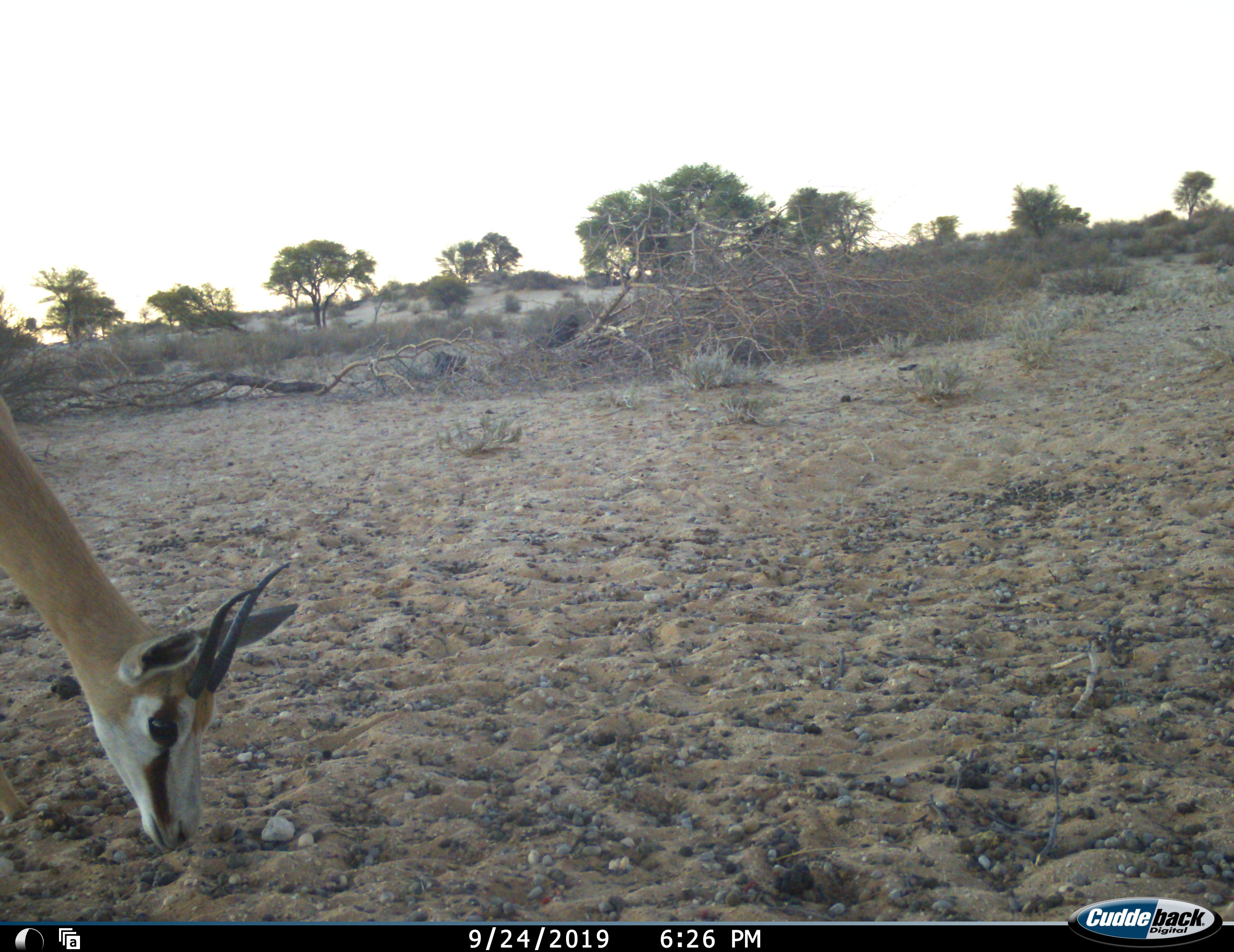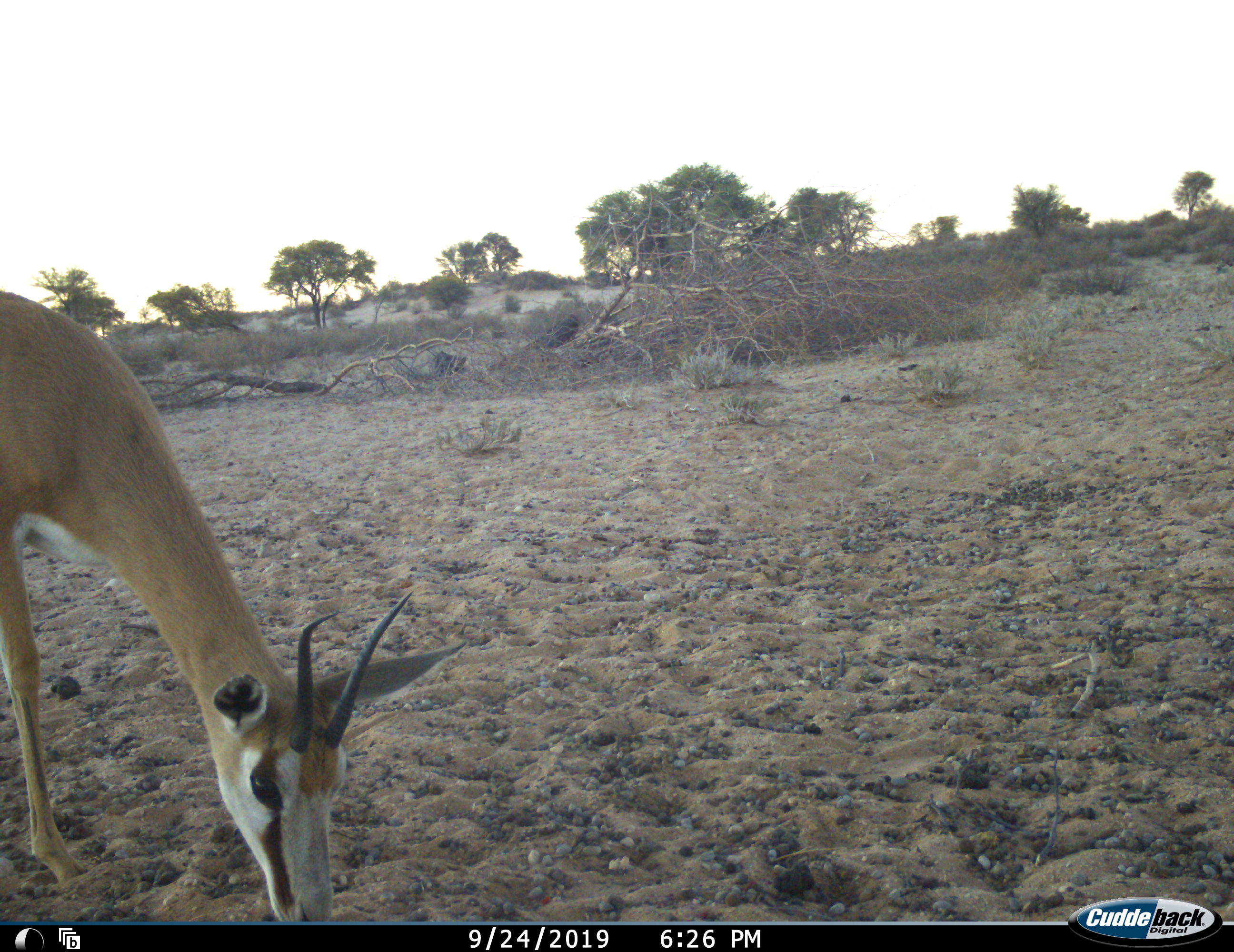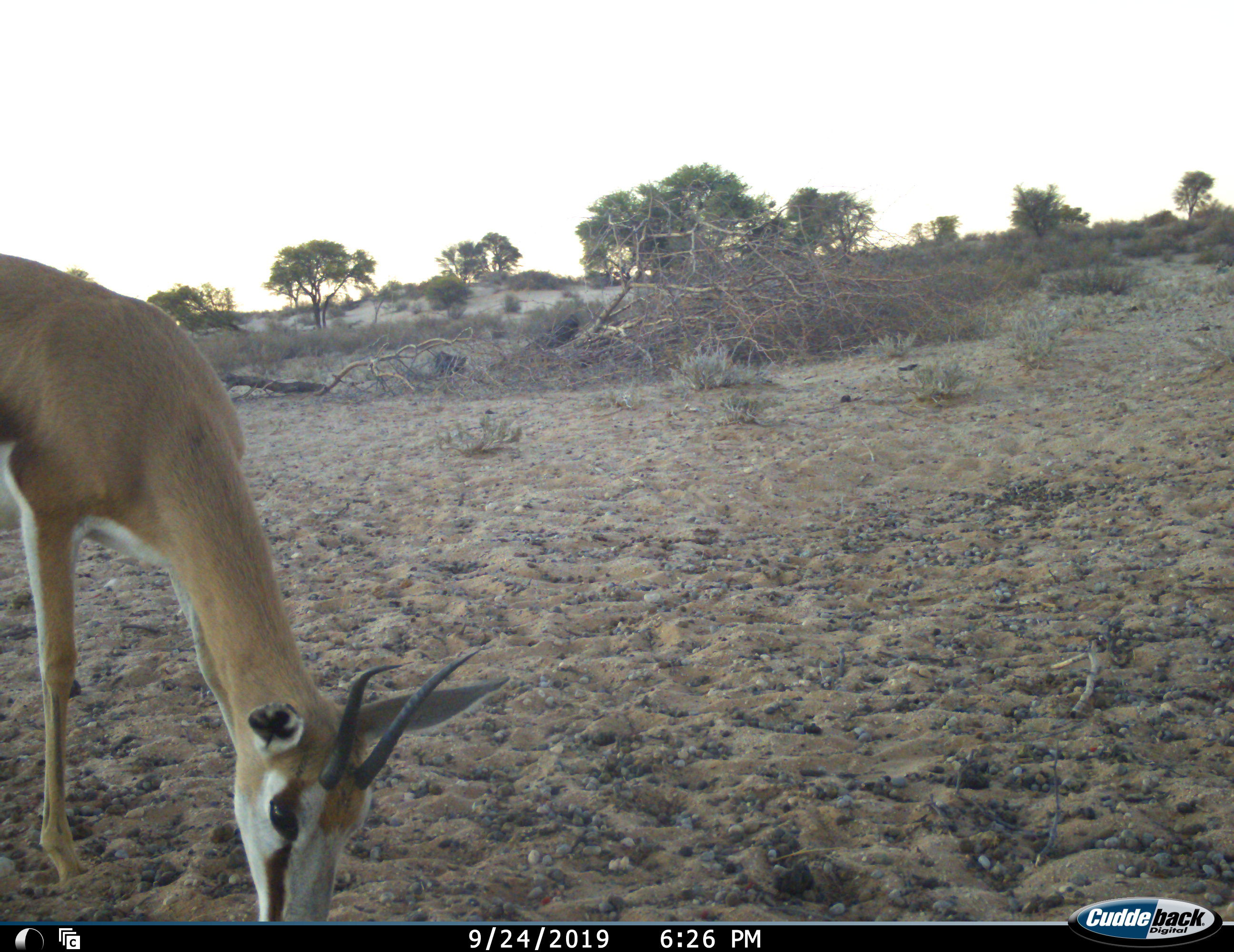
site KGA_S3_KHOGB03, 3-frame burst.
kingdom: Animalia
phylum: Chordata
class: Mammalia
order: Artiodactyla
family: Bovidae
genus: Antidorcas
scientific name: Antidorcas marsupialis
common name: springbok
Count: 1.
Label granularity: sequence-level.